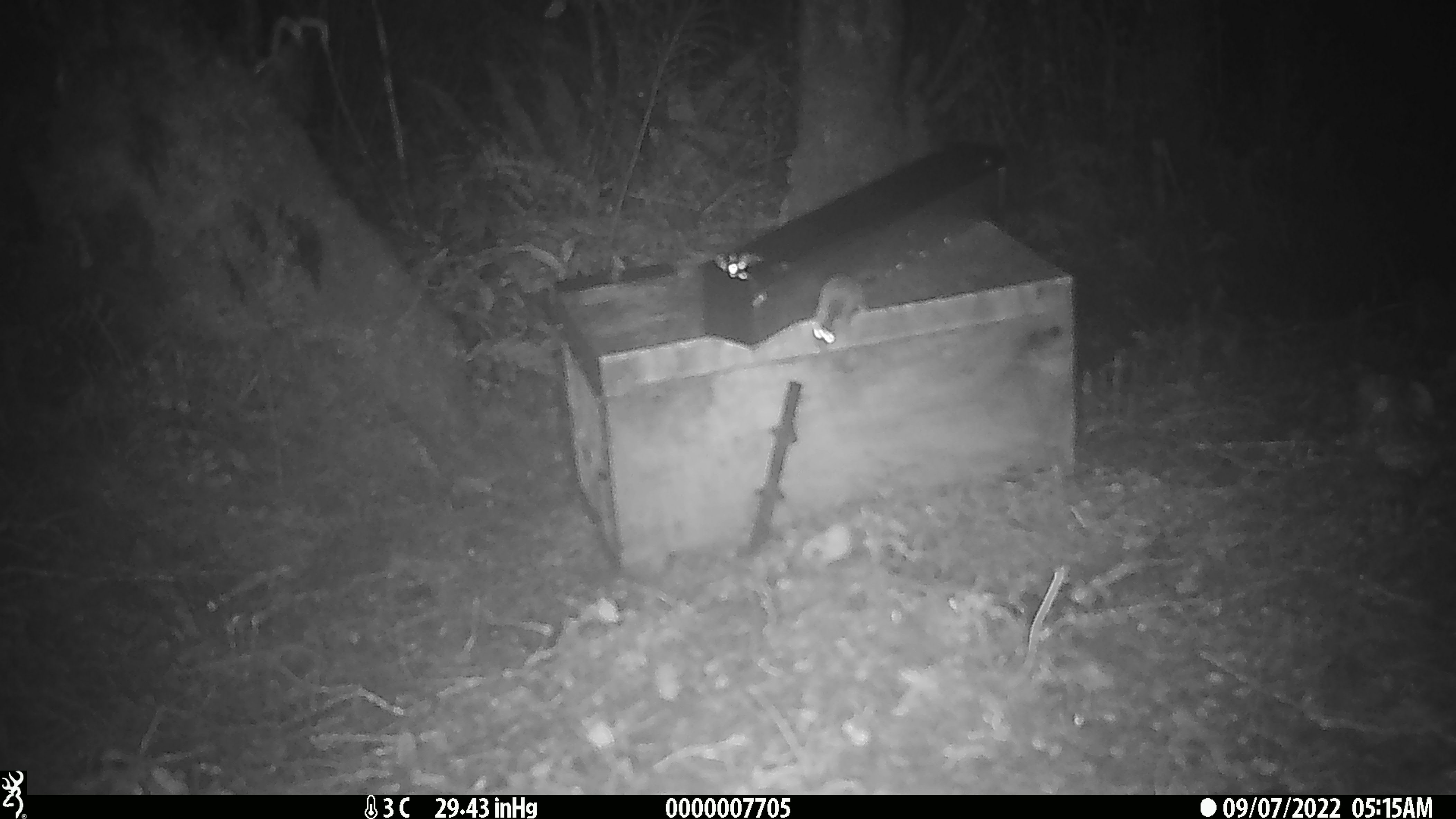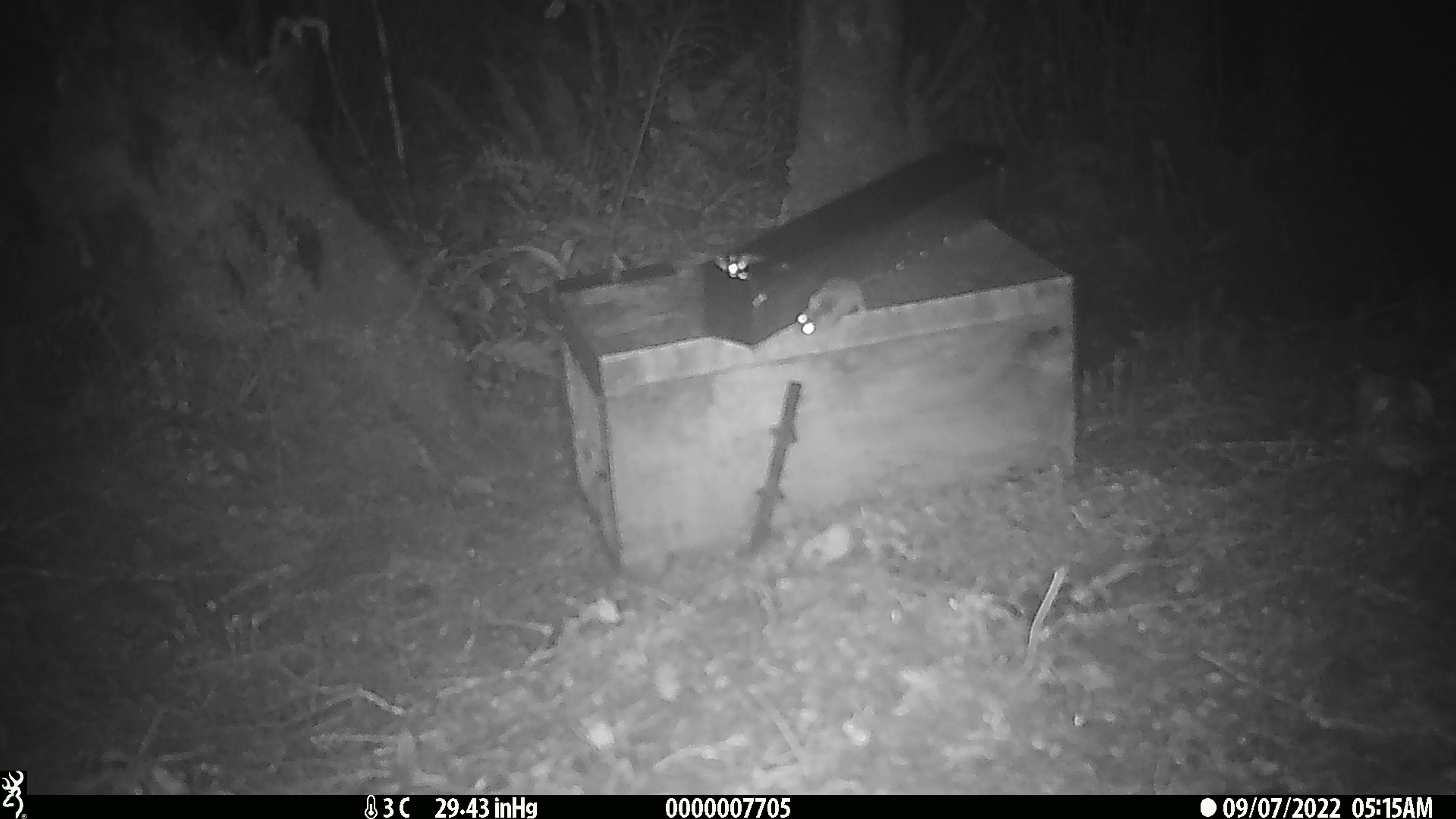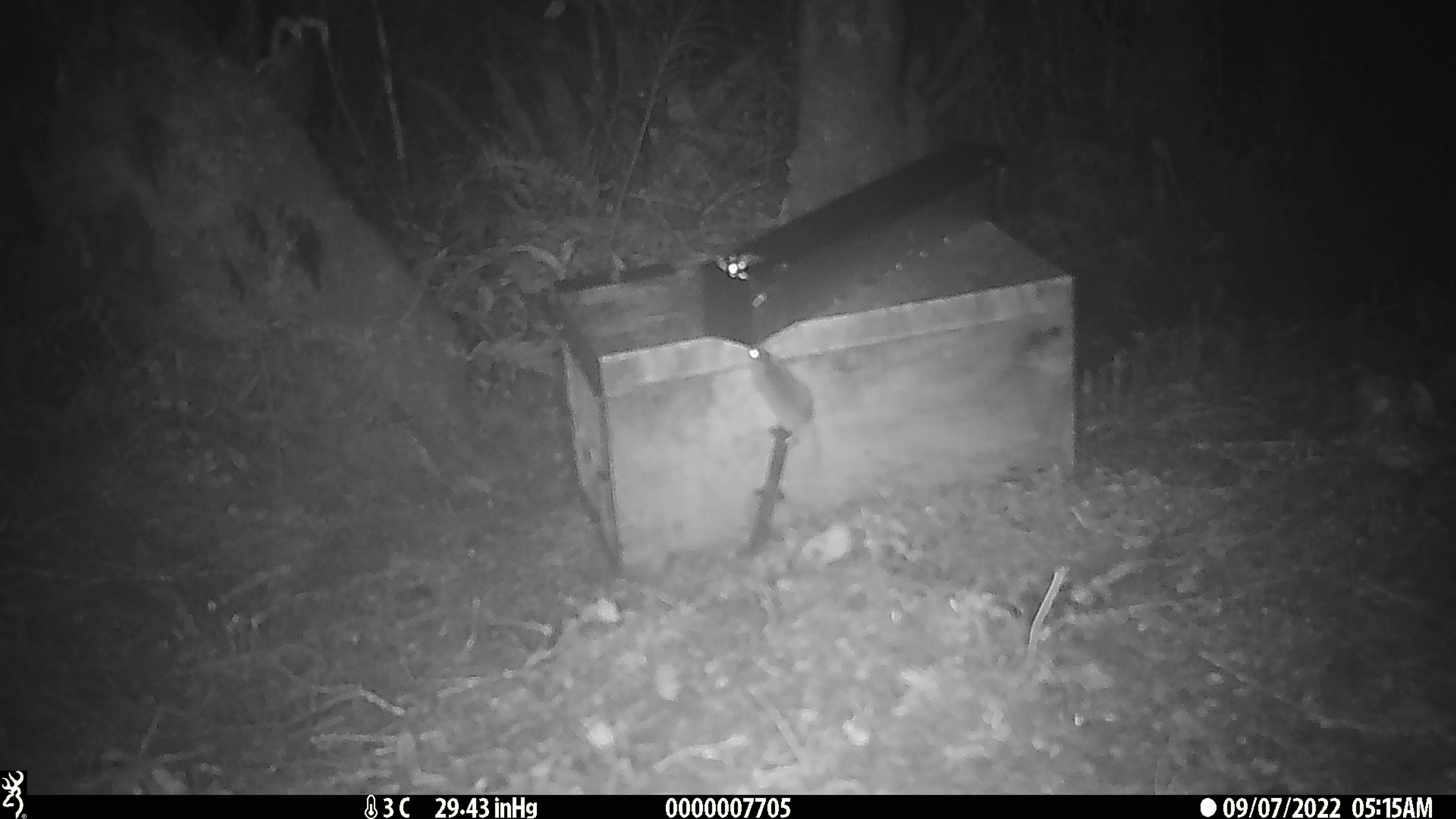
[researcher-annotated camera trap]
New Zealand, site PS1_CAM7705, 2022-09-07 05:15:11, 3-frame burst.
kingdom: Animalia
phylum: Chordata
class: Mammalia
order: Rodentia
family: Muridae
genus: Mus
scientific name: Mus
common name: mouse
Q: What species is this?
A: Mouse (Mus).